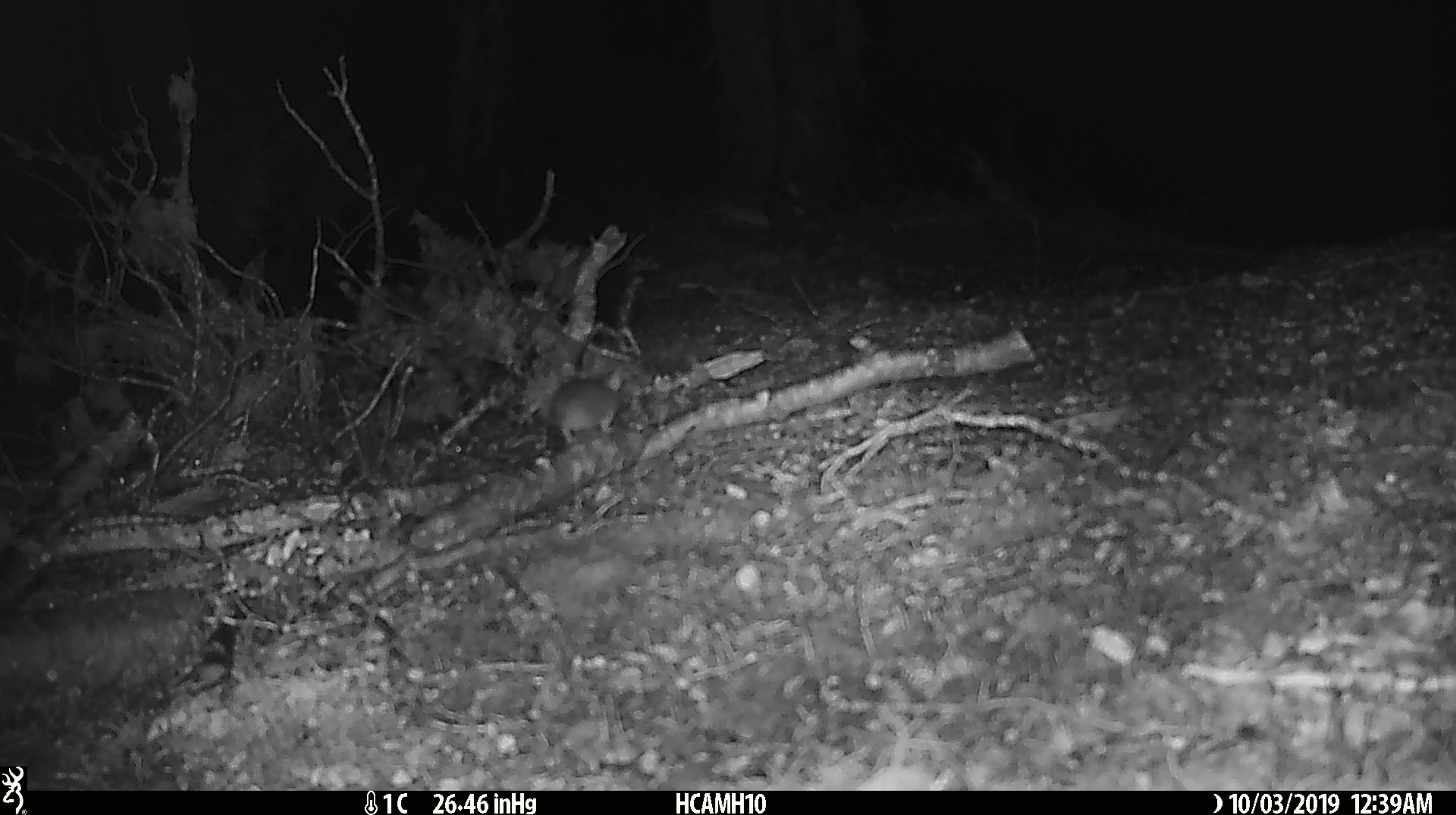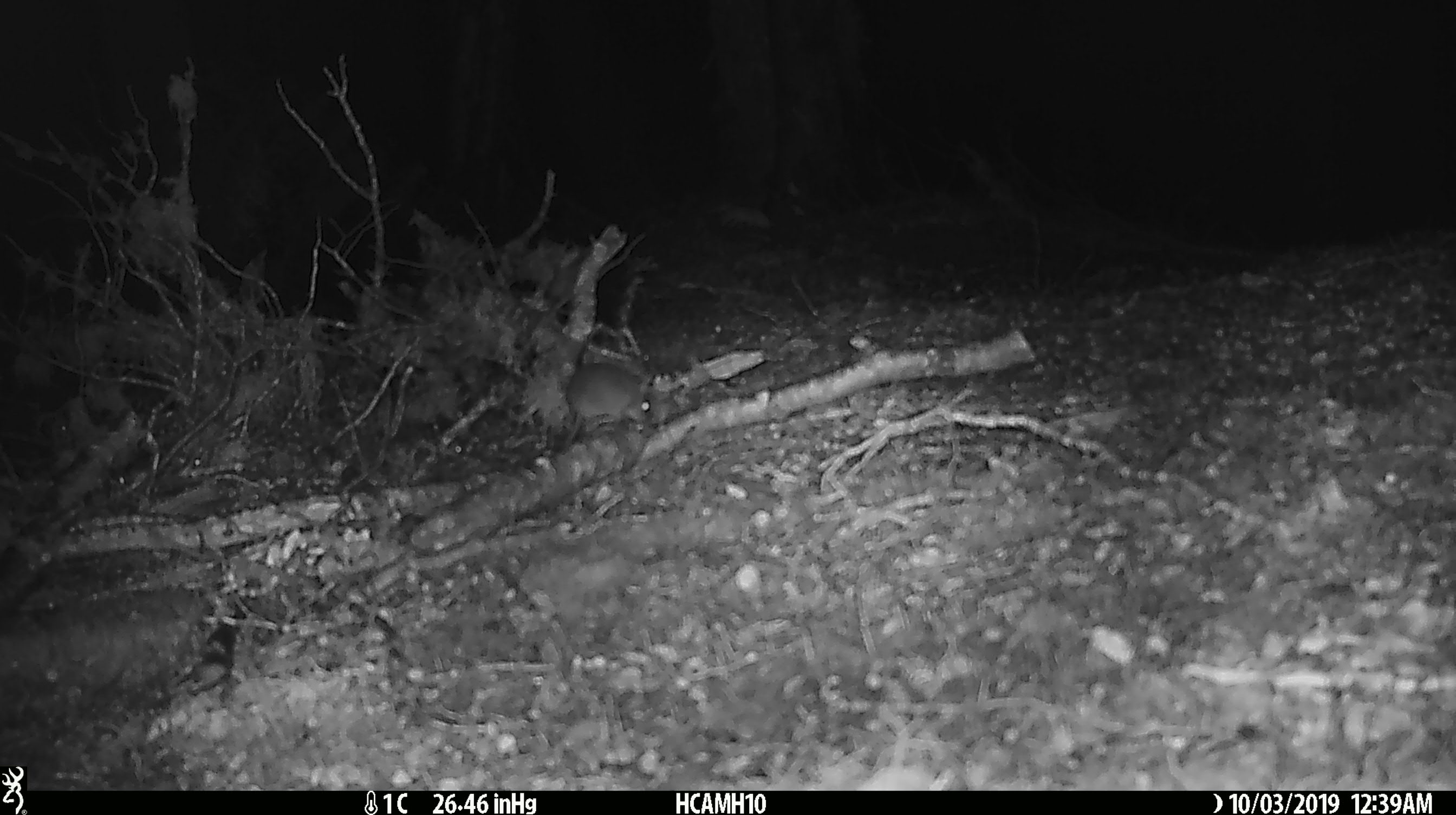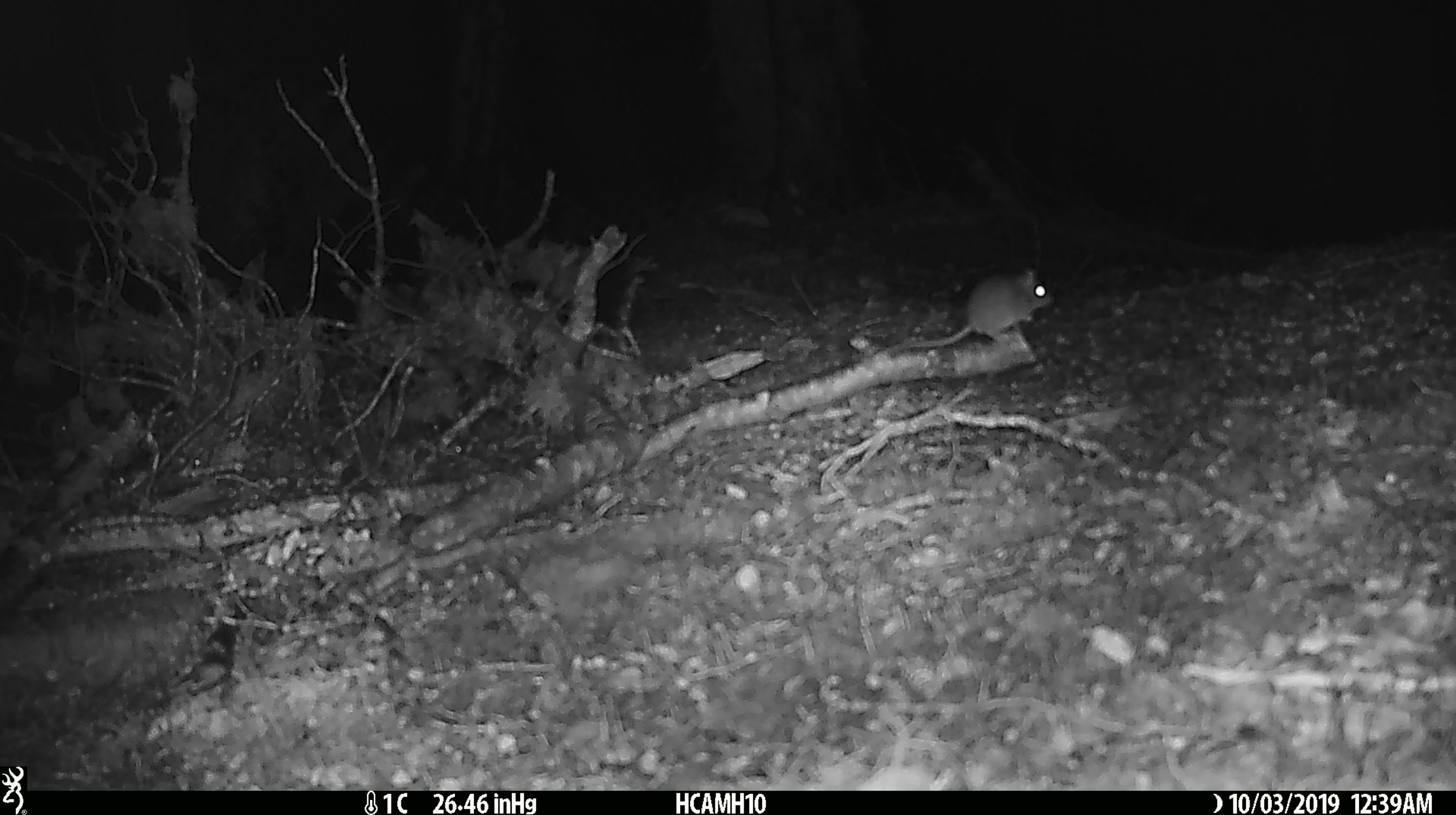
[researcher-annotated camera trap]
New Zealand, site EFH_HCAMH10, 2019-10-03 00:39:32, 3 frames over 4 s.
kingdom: Animalia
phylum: Chordata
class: Mammalia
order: Rodentia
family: Muridae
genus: Mus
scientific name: Mus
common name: mouse